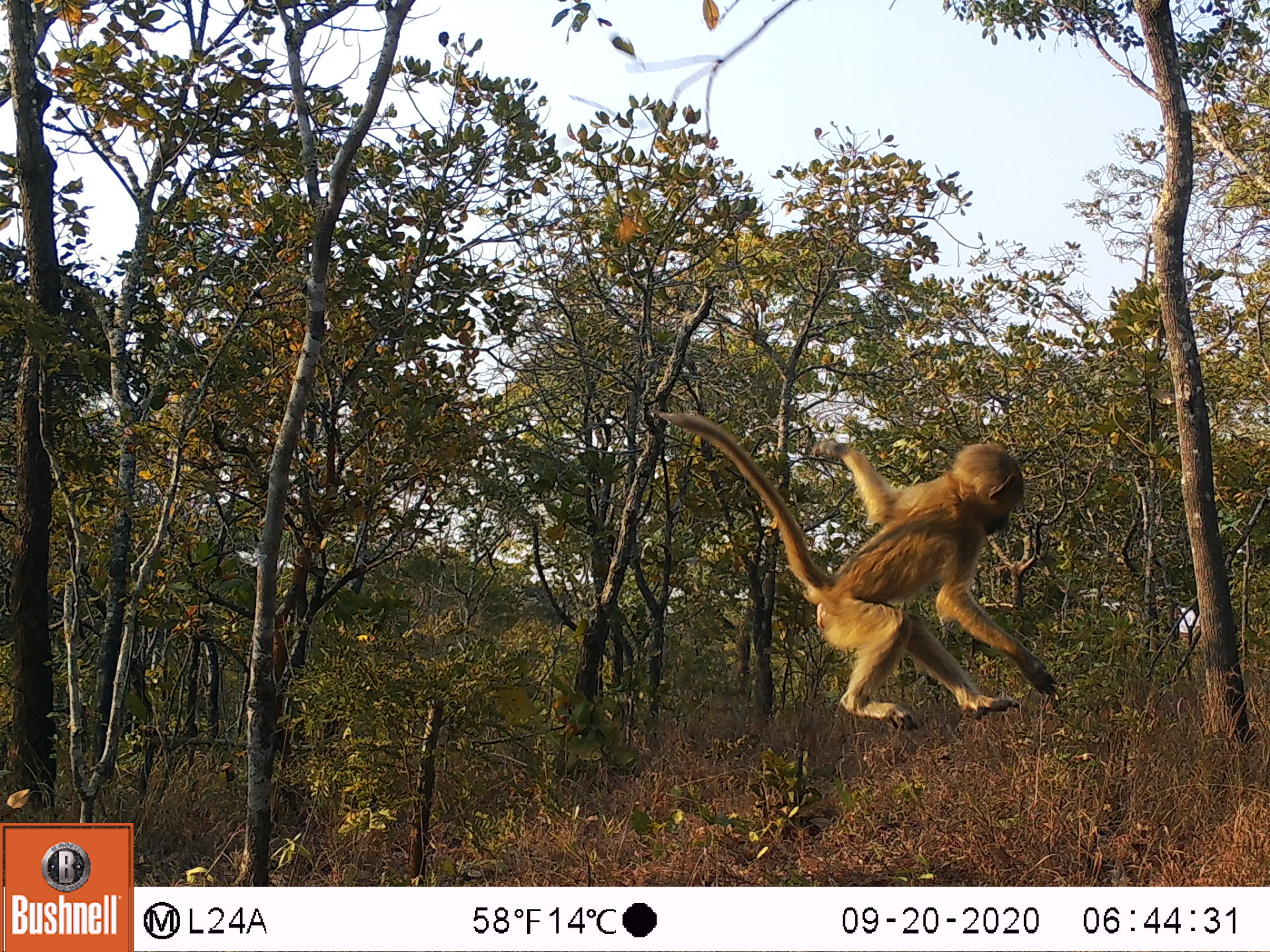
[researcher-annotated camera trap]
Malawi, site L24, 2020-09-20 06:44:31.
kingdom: Animalia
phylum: Chordata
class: Mammalia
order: Primates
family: Cercopithecidae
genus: Papio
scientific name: Papio cynocephalus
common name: yellow baboon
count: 1